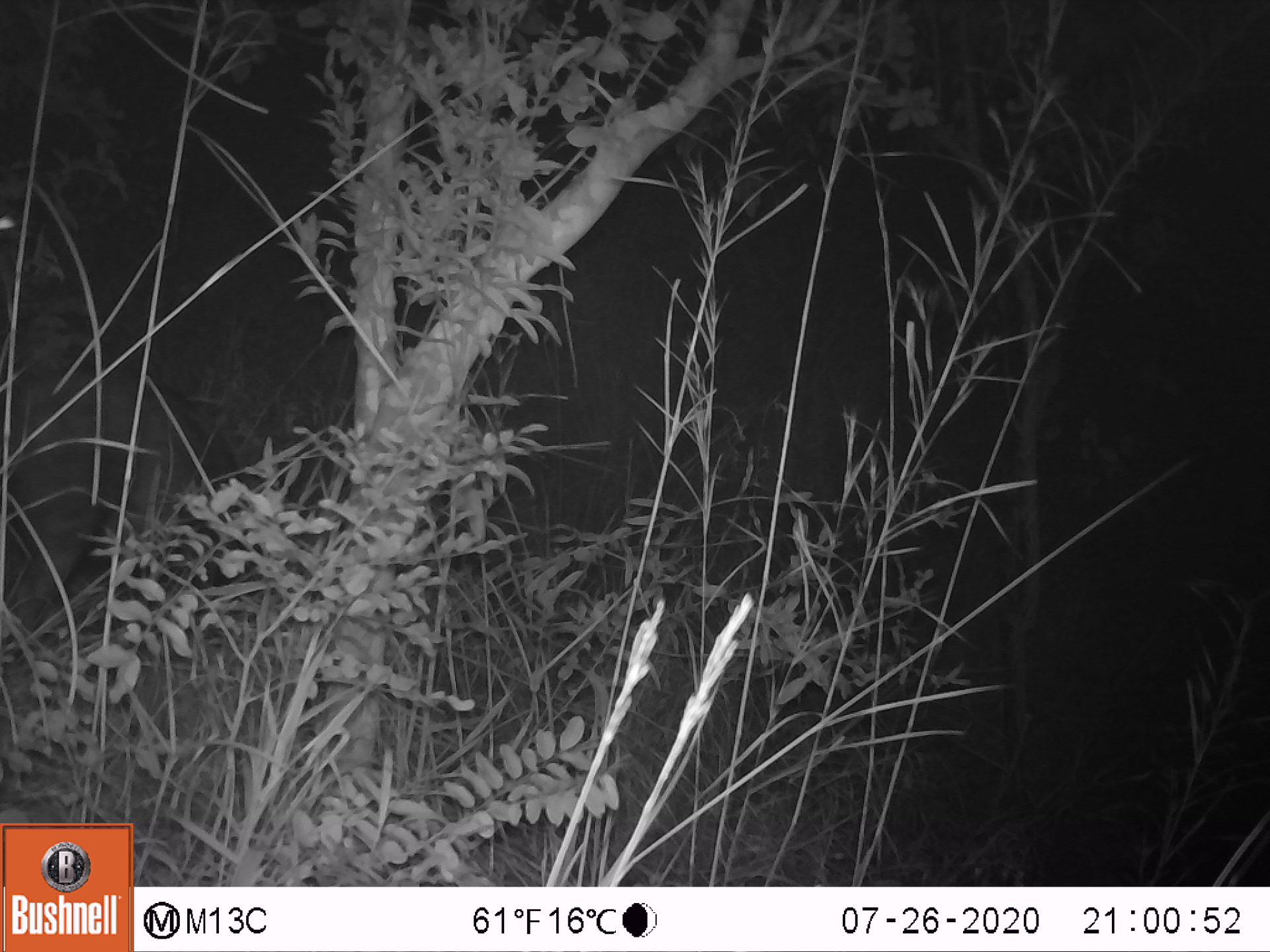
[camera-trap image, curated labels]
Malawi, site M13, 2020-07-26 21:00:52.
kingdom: Animalia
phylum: Chordata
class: Mammalia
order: Artiodactyla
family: Suidae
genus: Potamochoerus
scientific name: Potamochoerus larvatus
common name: bushpig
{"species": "bushpig (Potamochoerus larvatus)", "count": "1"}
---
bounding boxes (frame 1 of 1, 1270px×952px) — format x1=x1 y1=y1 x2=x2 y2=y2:
bushpig: x1=2 y1=362 x2=251 y2=644